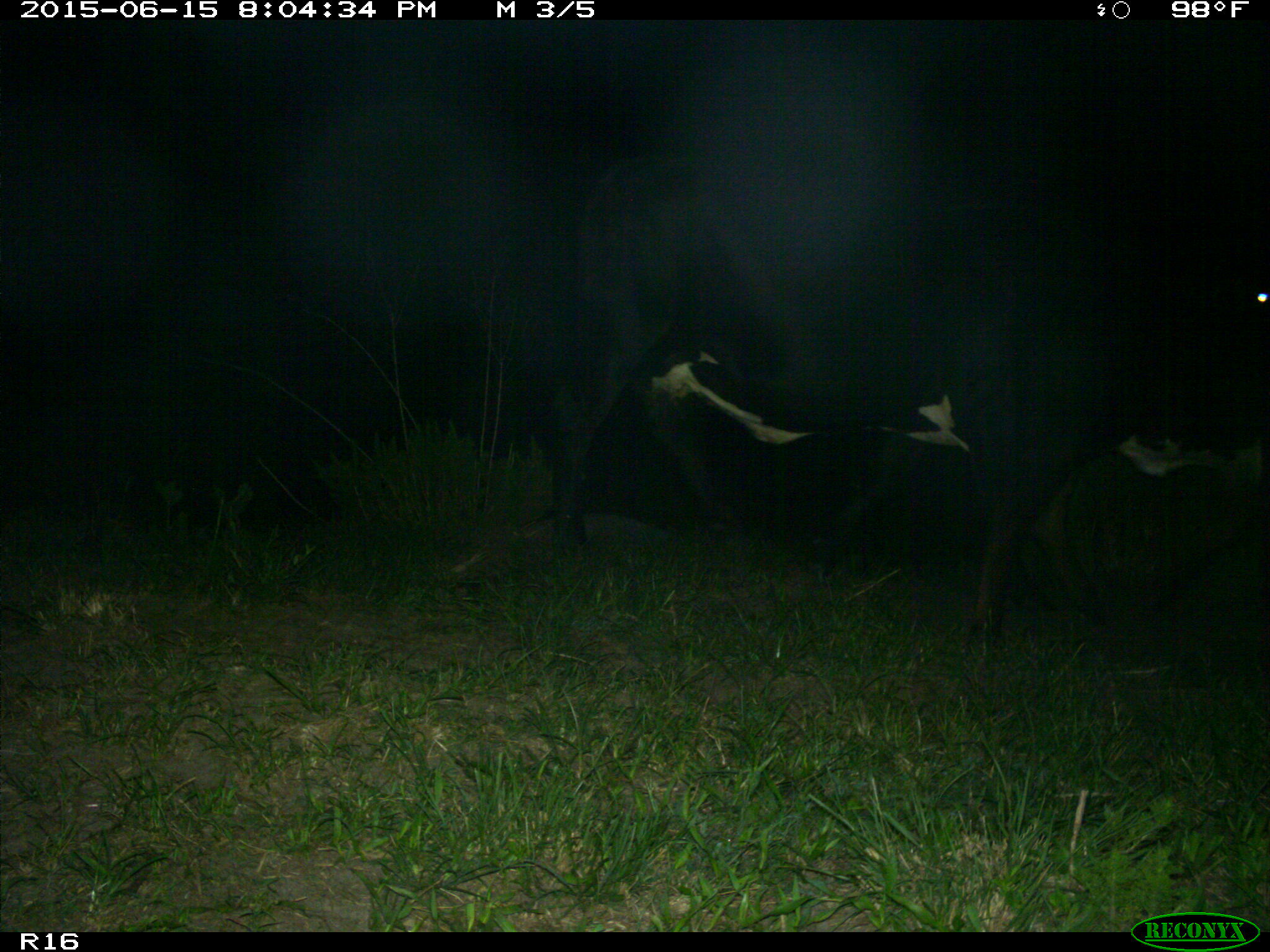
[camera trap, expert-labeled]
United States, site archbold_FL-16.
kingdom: Animalia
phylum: Chordata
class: Mammalia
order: Artiodactyla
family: Bovidae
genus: Bos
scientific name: Bos taurus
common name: domestic cow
Bos taurus (domestic cow).